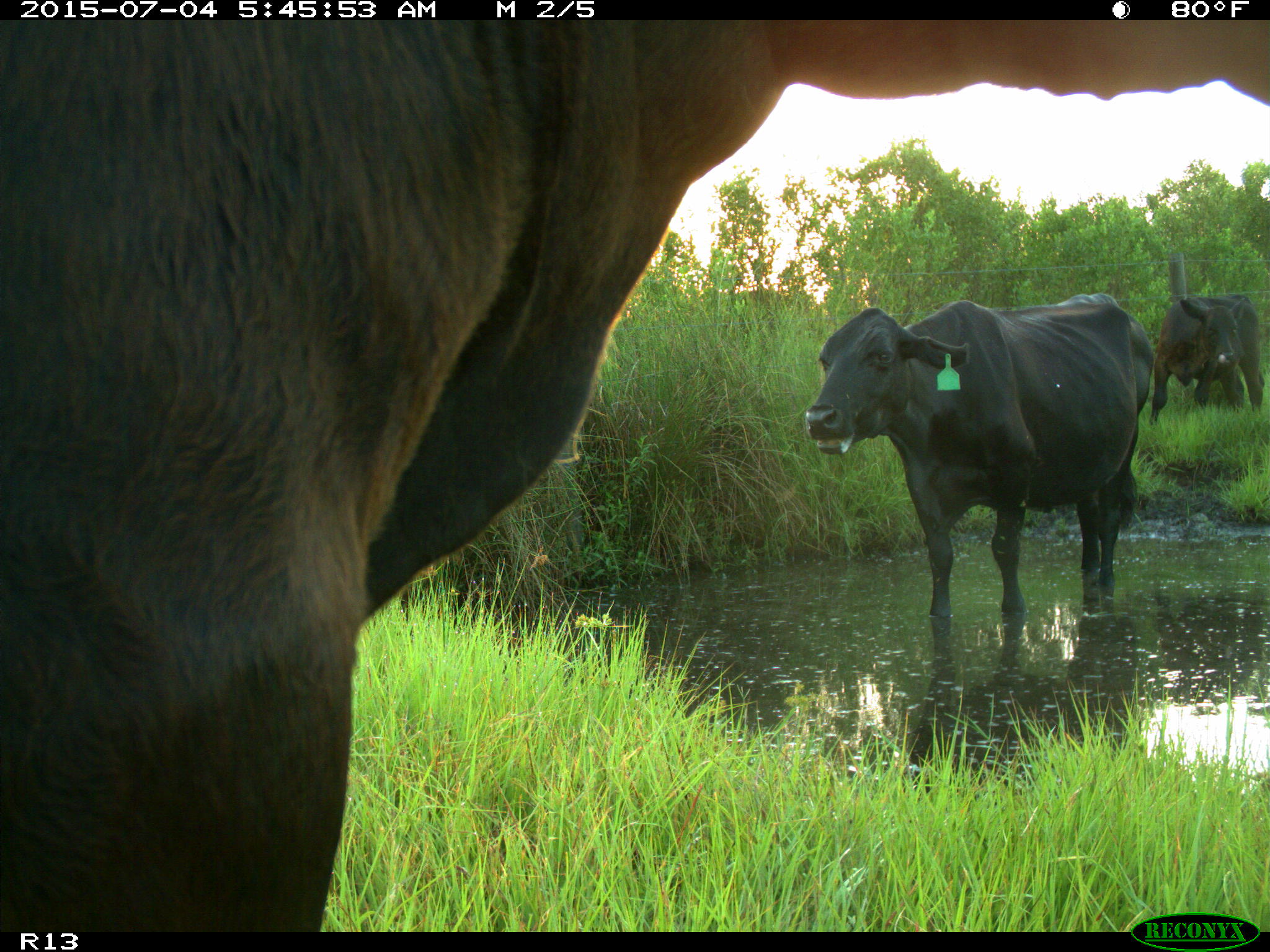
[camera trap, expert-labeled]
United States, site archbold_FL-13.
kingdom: Animalia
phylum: Chordata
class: Mammalia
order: Artiodactyla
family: Bovidae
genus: Bos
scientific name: Bos taurus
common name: domestic cow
Bos taurus (domestic cow).